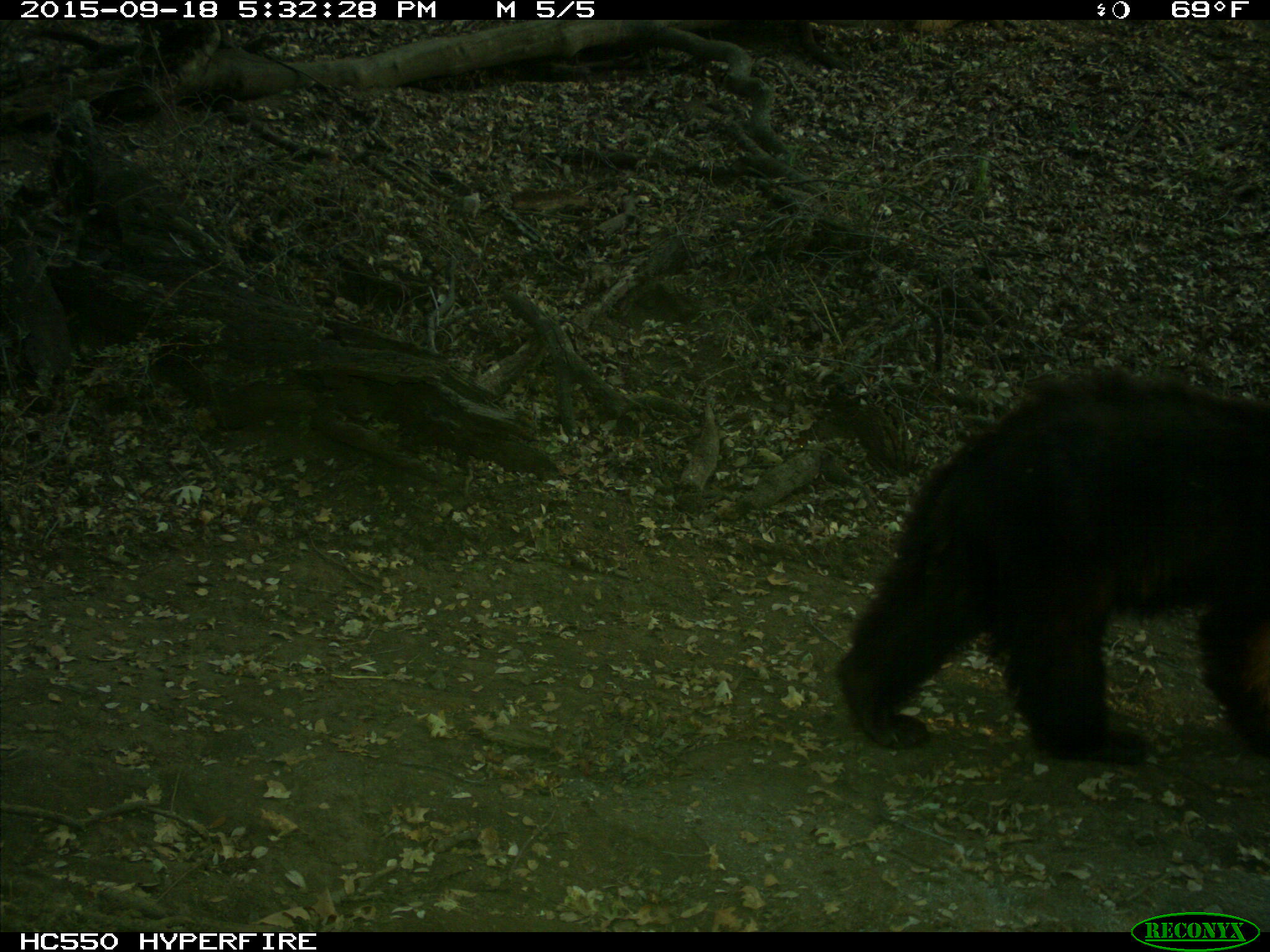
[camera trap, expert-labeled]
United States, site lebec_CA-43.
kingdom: Animalia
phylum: Chordata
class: Mammalia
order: Carnivora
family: Ursidae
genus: Ursus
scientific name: Ursus americanus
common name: american black bear